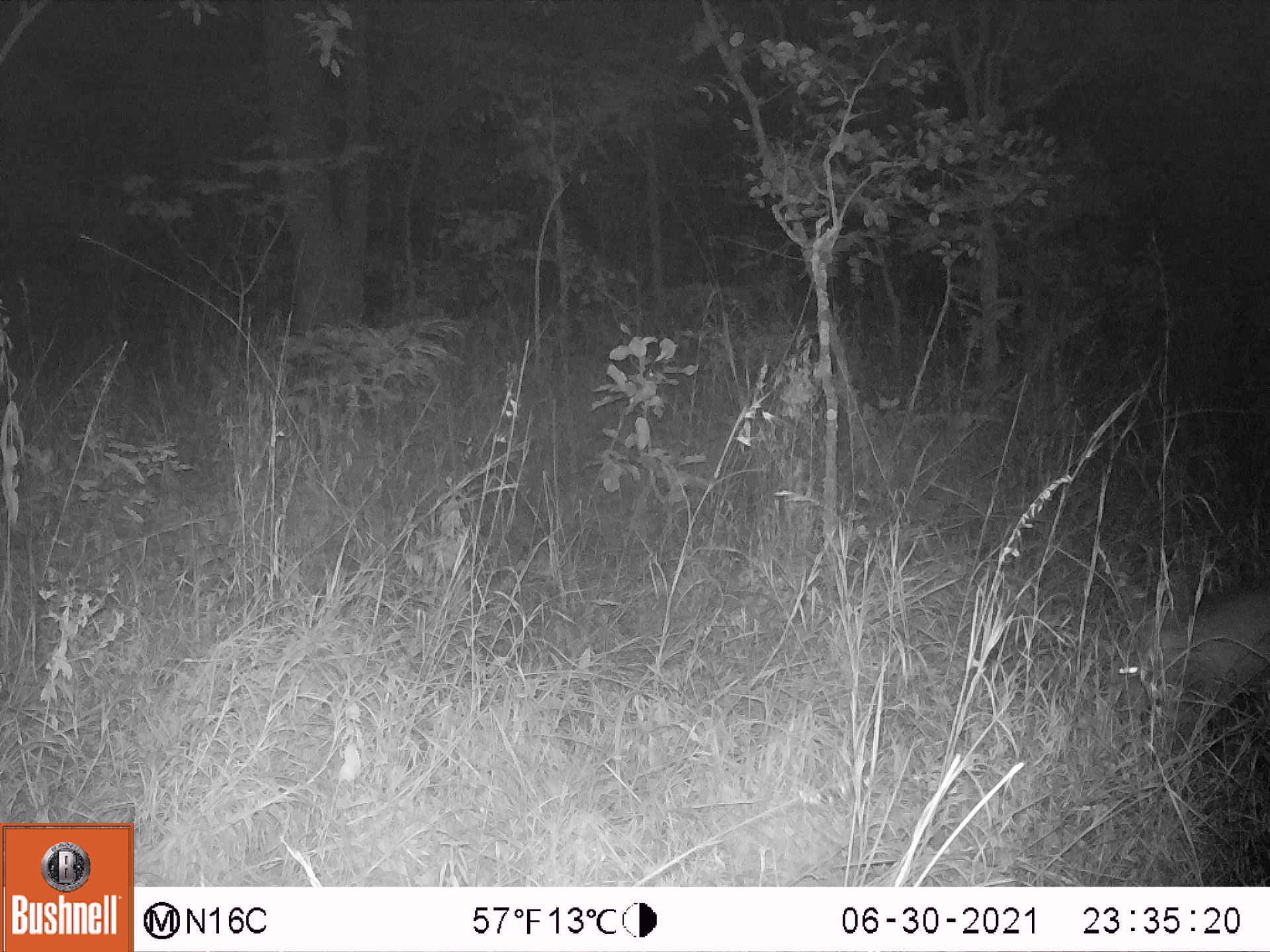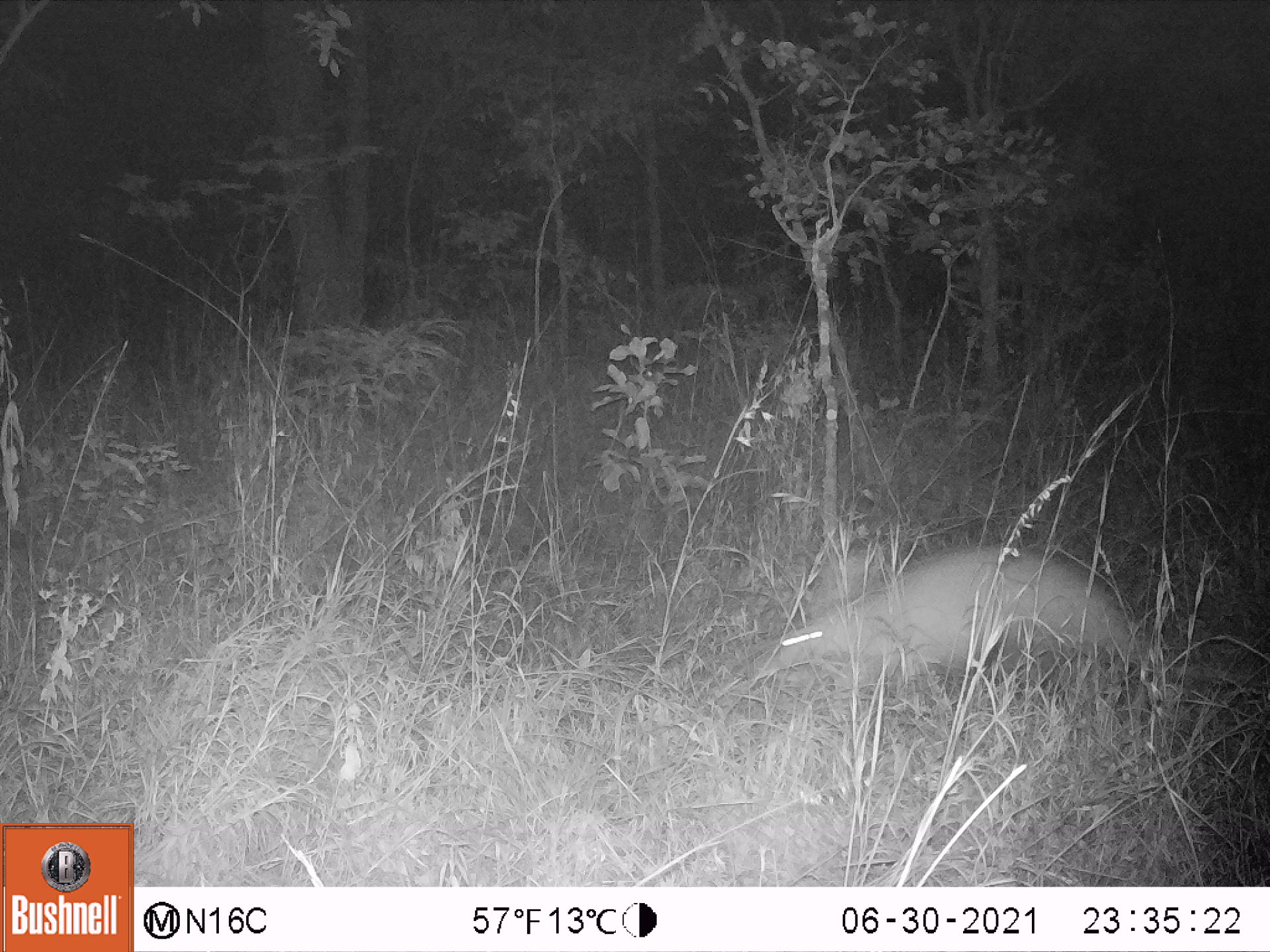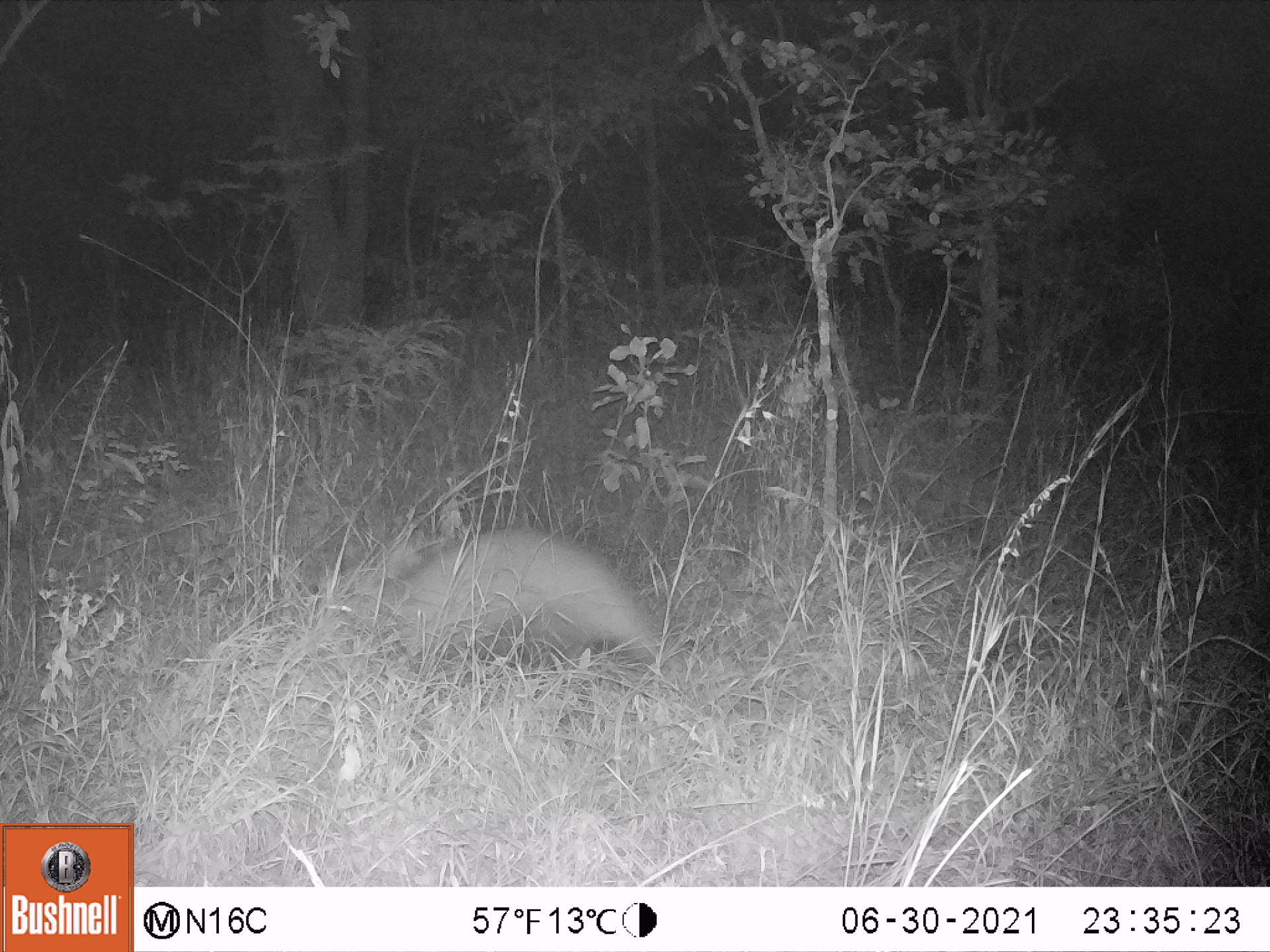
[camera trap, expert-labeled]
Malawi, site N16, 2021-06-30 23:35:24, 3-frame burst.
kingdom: Animalia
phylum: Chordata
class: Mammalia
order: Tubulidentata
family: Orycteropodidae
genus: Orycteropus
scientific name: Orycteropus afer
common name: aardvark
Aardvark (Orycteropus afer), count 1.